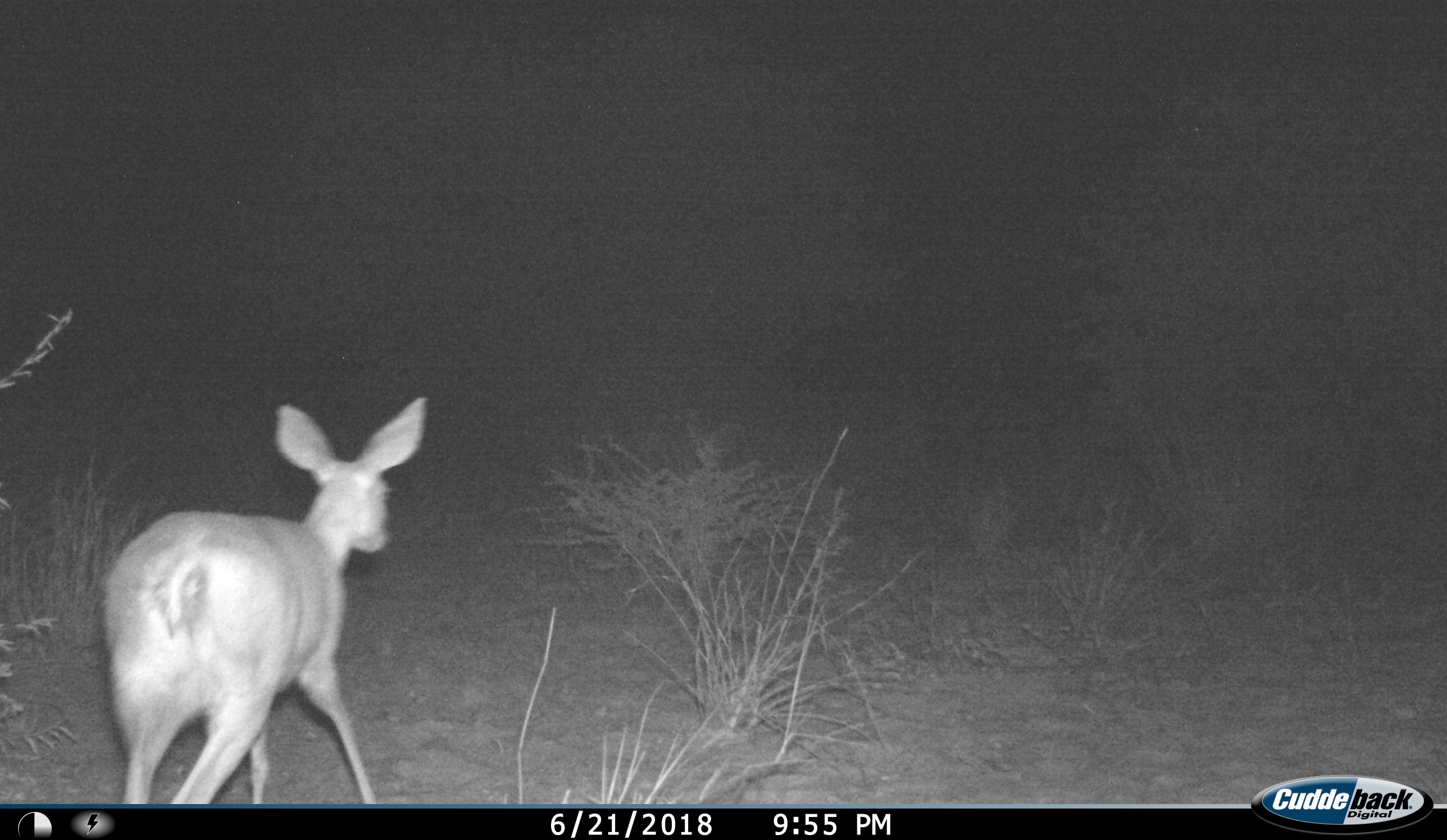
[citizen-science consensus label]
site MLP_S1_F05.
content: unidentified animal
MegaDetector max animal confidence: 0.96